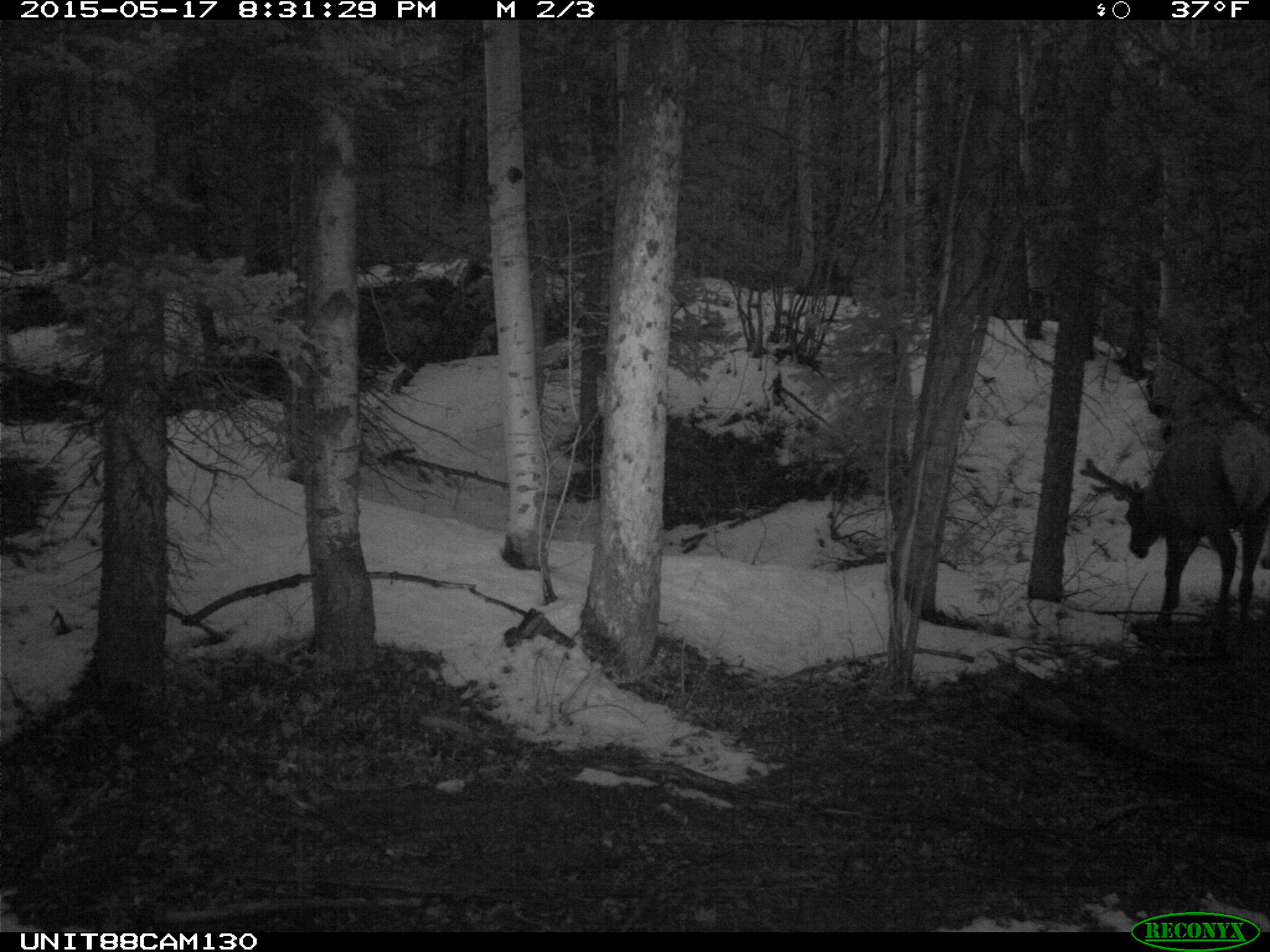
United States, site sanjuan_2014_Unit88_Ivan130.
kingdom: Animalia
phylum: Chordata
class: Mammalia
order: Artiodactyla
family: Cervidae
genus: Cervus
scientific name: Cervus elaphus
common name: red deer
Cervus elaphus (red deer).